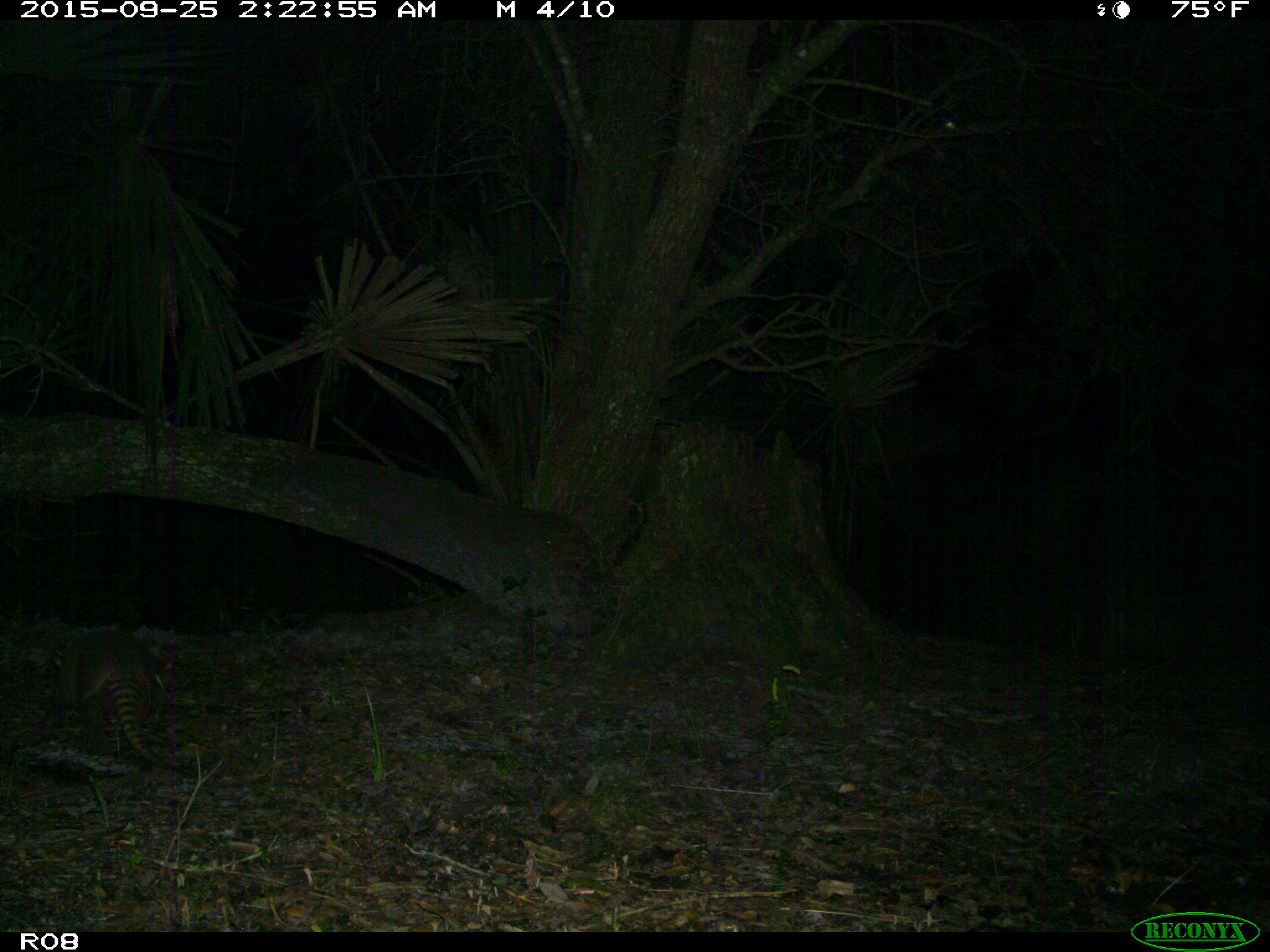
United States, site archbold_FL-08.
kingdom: Animalia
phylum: Chordata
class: Mammalia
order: Cingulata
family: Dasypodidae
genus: Dasypus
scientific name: Dasypus novemcinctus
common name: nine-banded armadillo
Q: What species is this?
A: Dasypus novemcinctus (nine-banded armadillo).